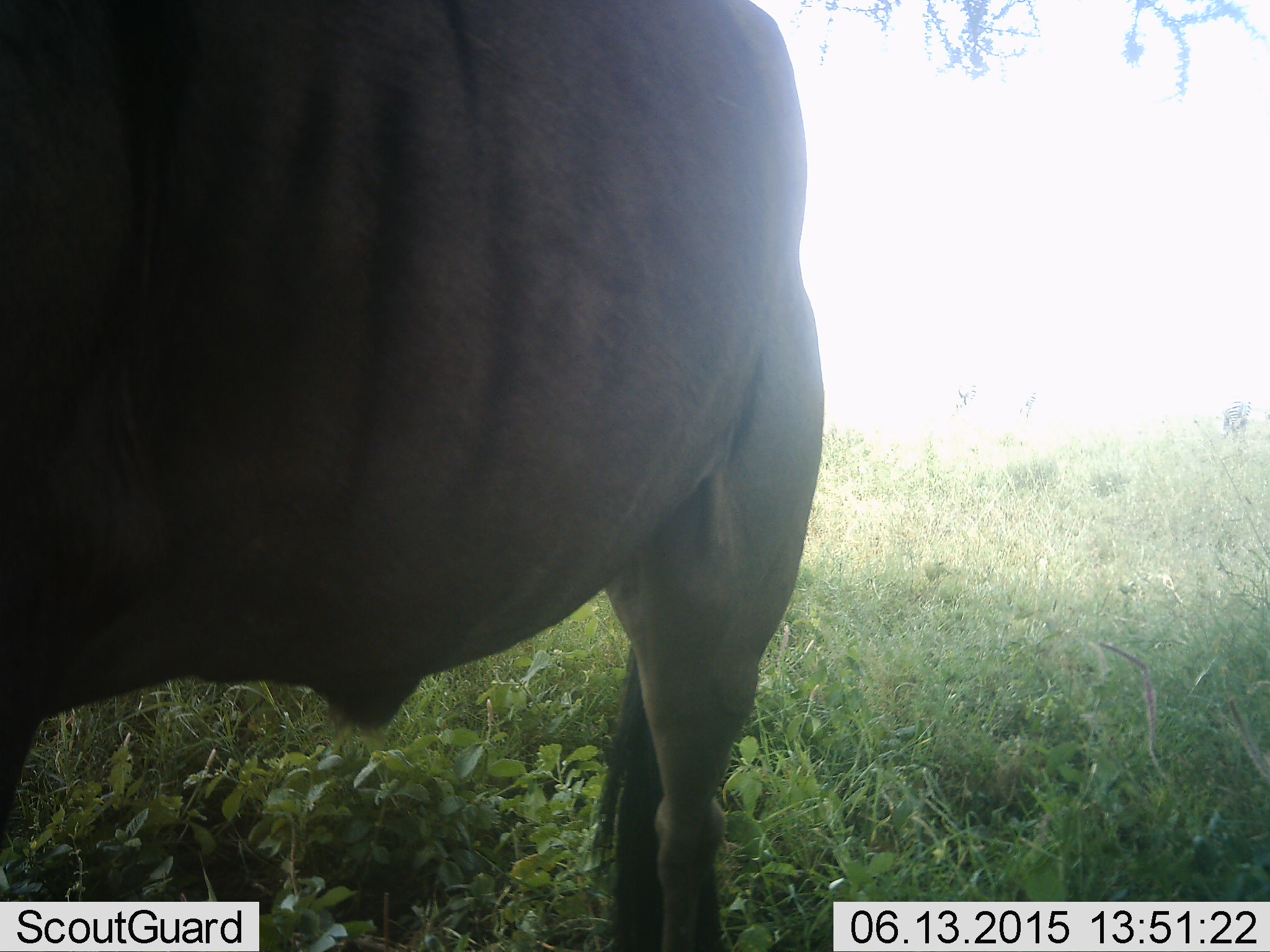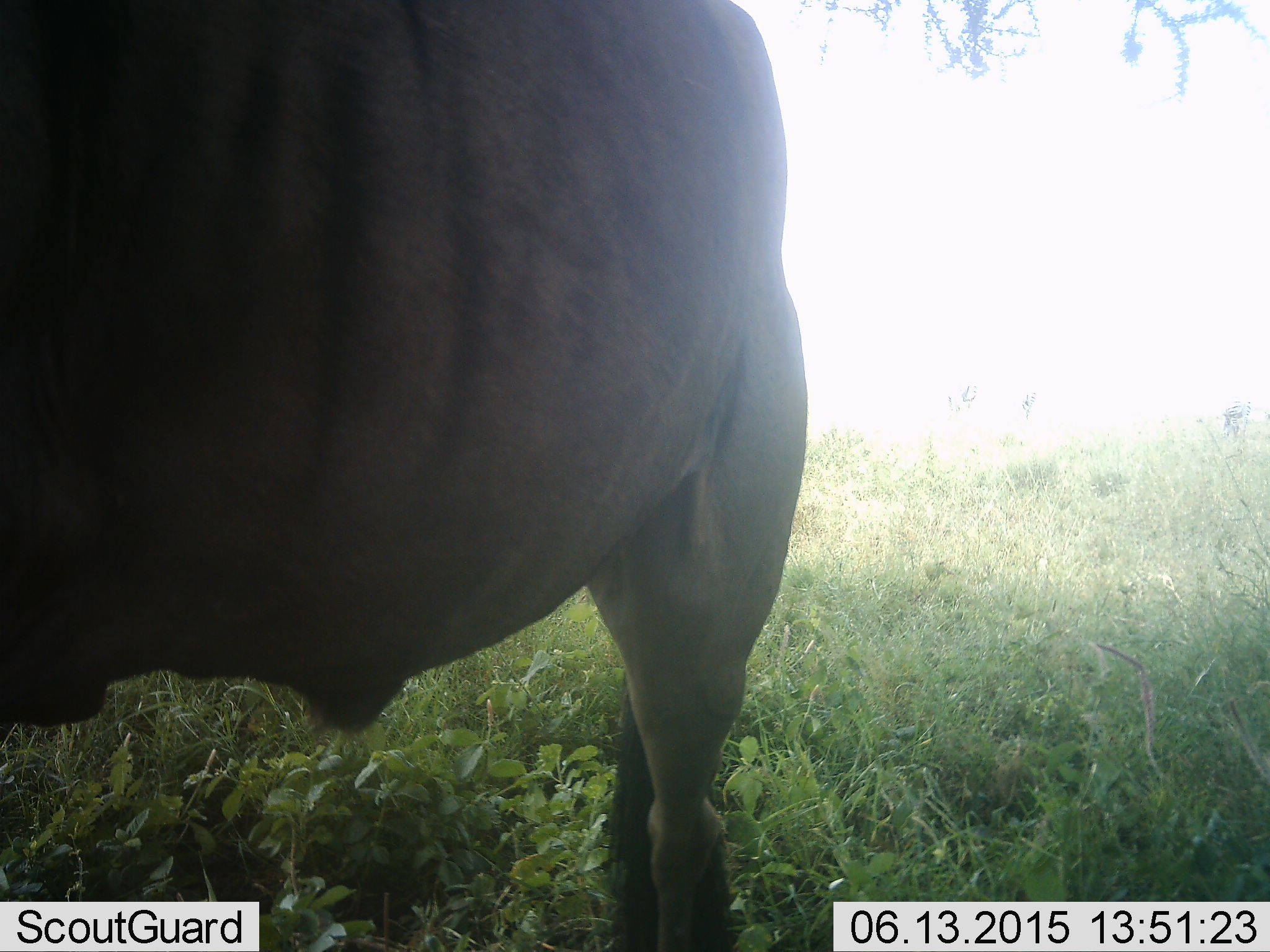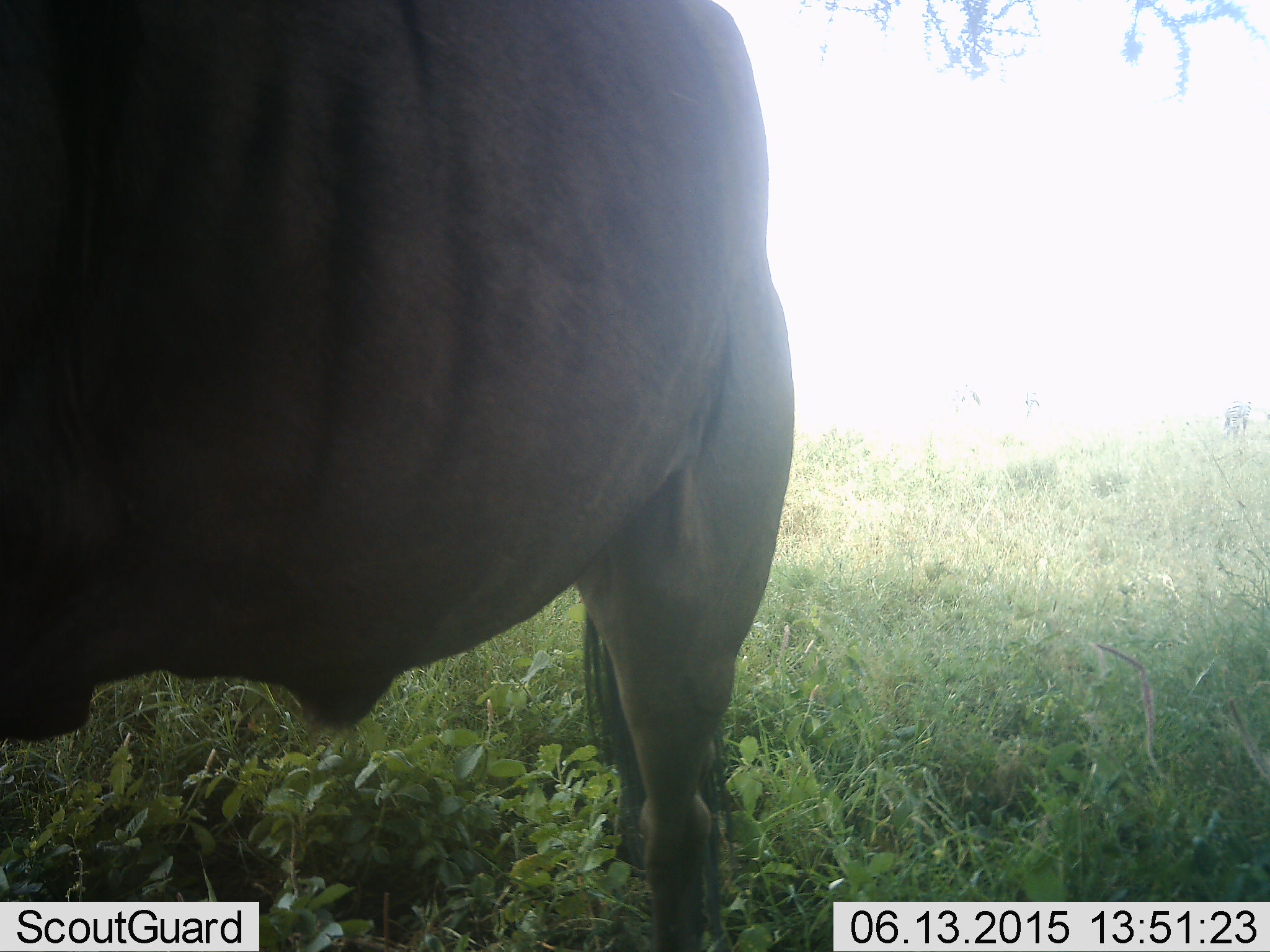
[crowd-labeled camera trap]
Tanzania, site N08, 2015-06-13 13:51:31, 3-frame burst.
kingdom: Animalia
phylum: Chordata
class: Mammalia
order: Artiodactyla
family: Bovidae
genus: Connochaetes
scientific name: Connochaetes taurinus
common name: blue wildebeest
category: wildebeest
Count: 1.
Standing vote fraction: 100%.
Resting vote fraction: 0%.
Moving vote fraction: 0%.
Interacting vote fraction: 0%.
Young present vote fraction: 0%.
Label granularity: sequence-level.